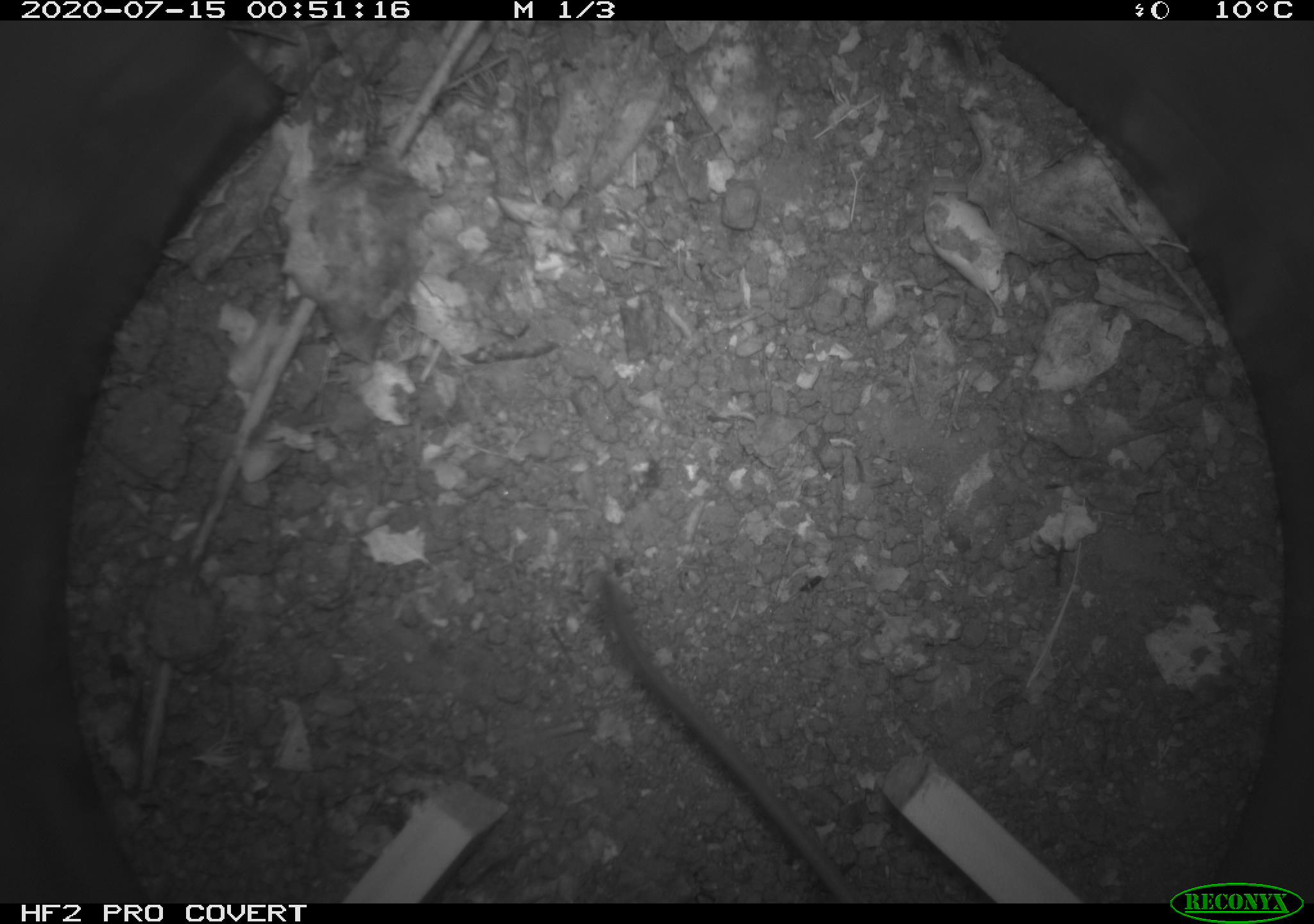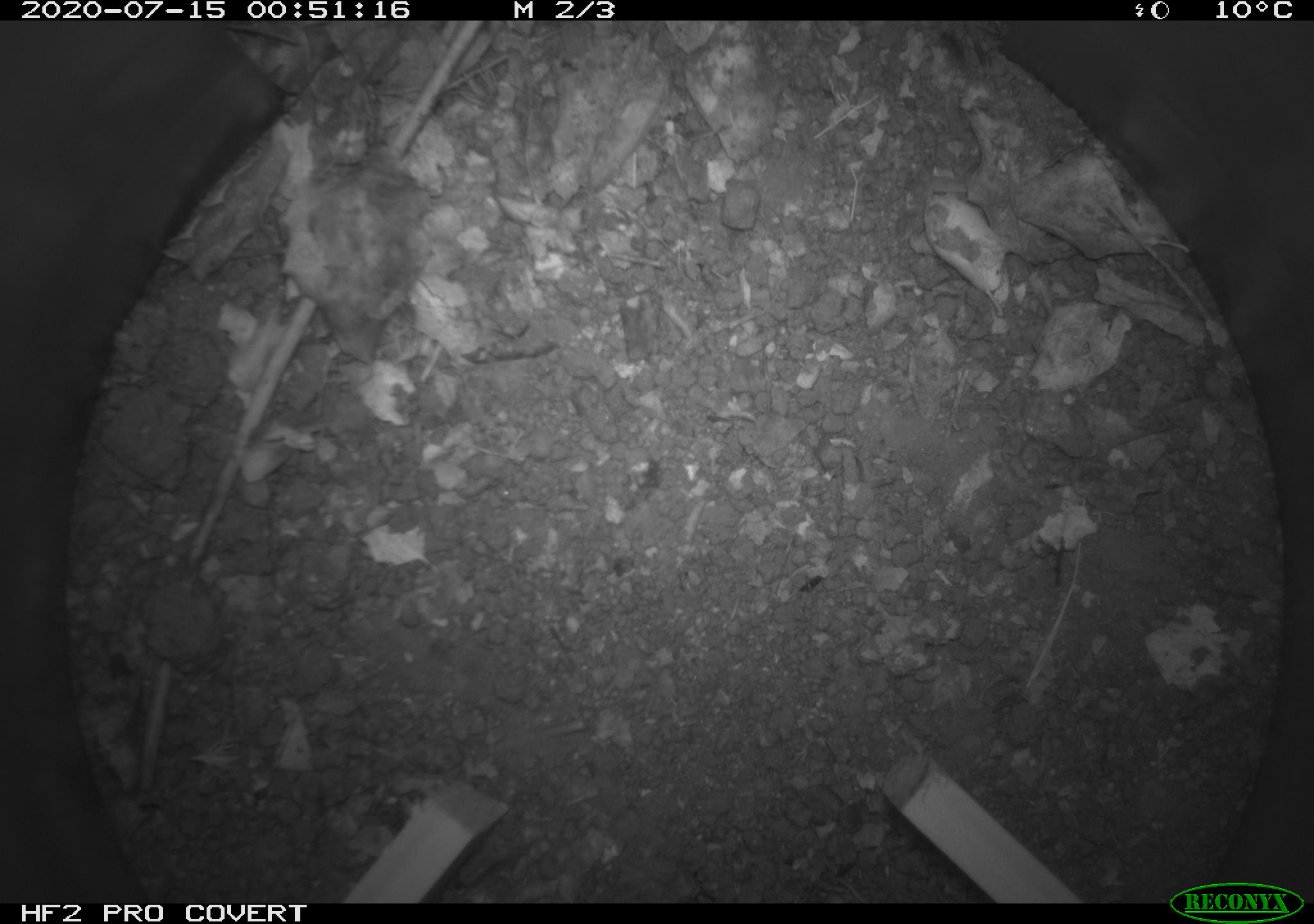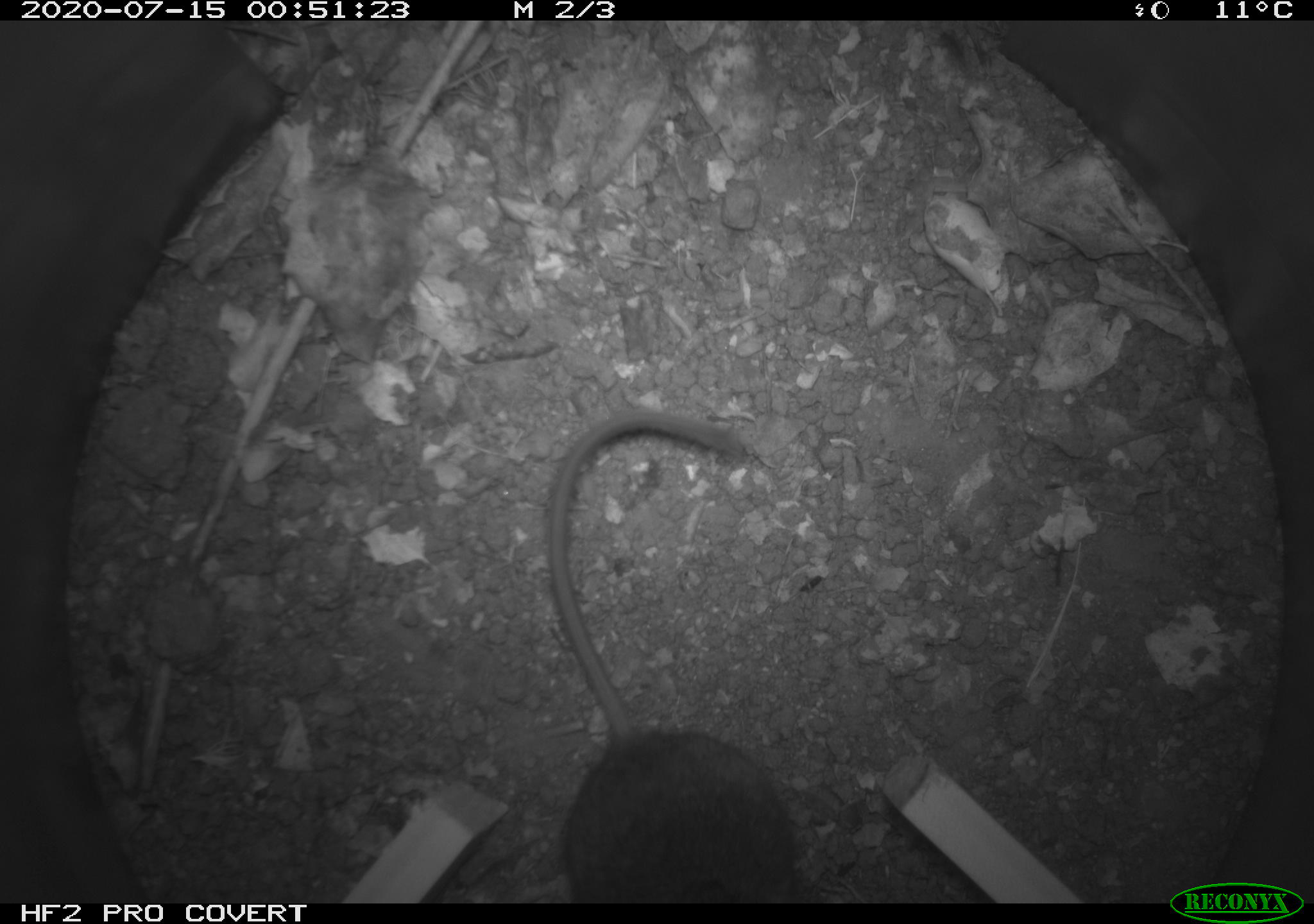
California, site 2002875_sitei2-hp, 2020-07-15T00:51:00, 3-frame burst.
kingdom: Animalia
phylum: Chordata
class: Mammalia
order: Rodentia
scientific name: Rodentia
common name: rodent